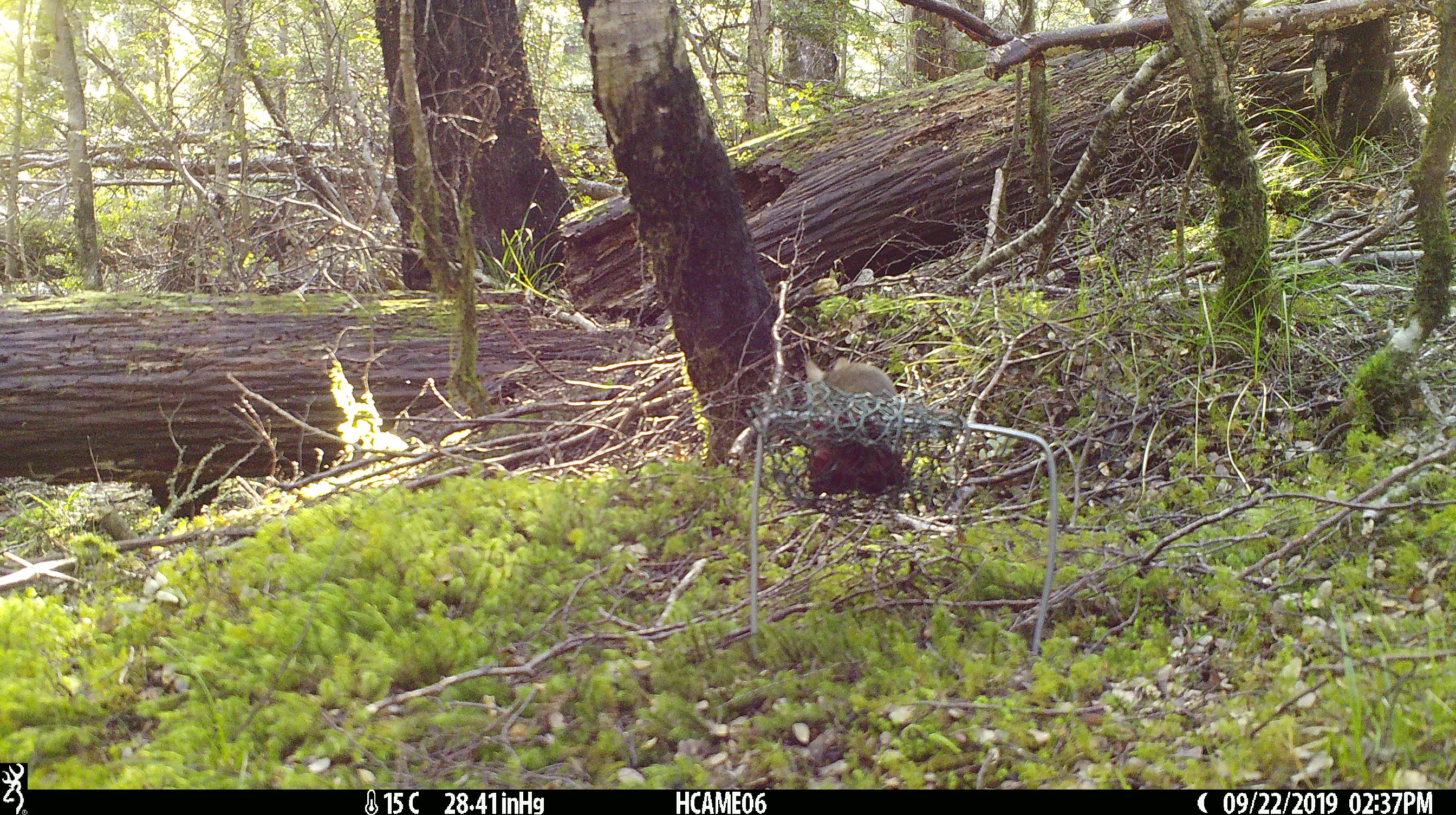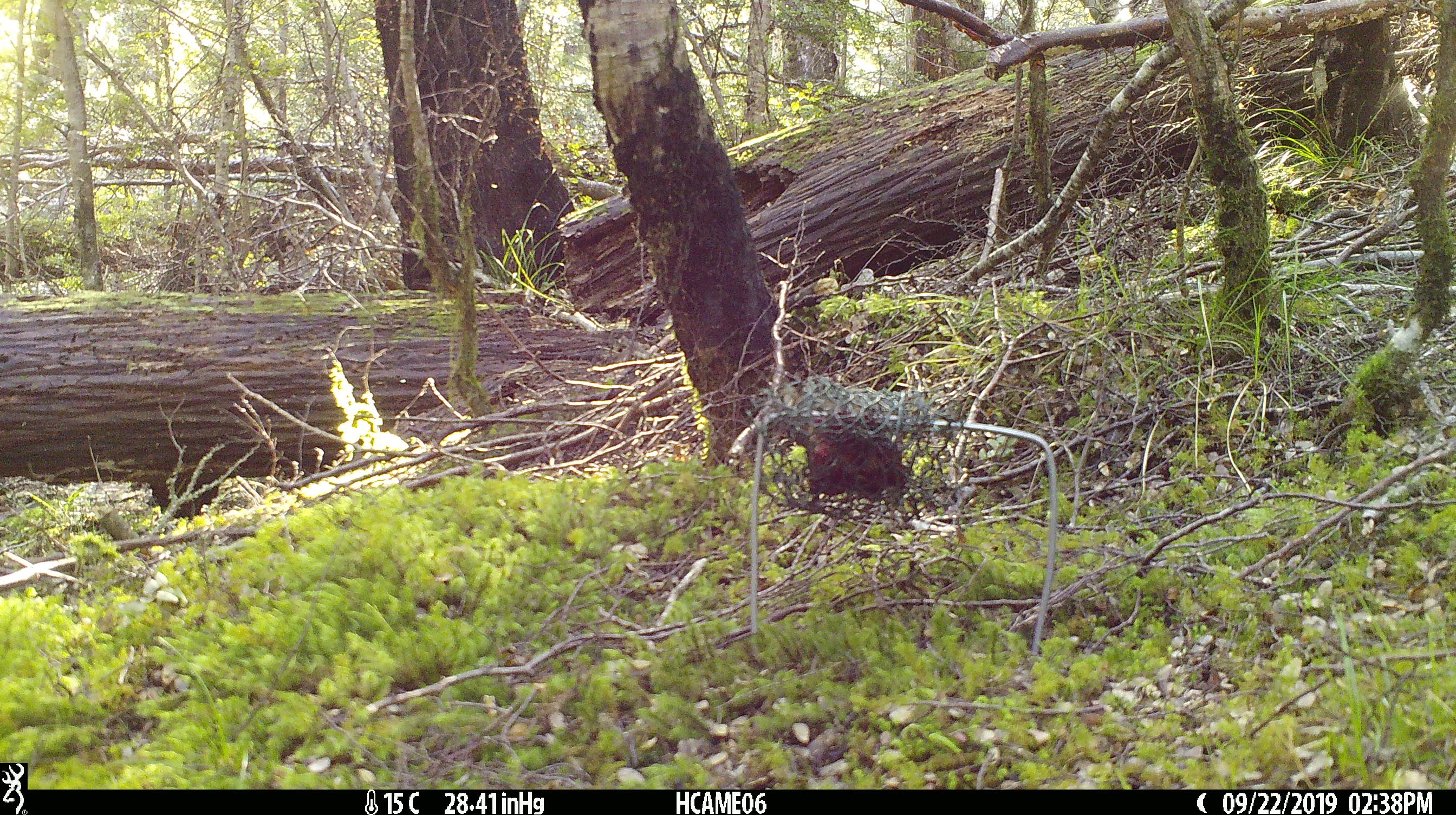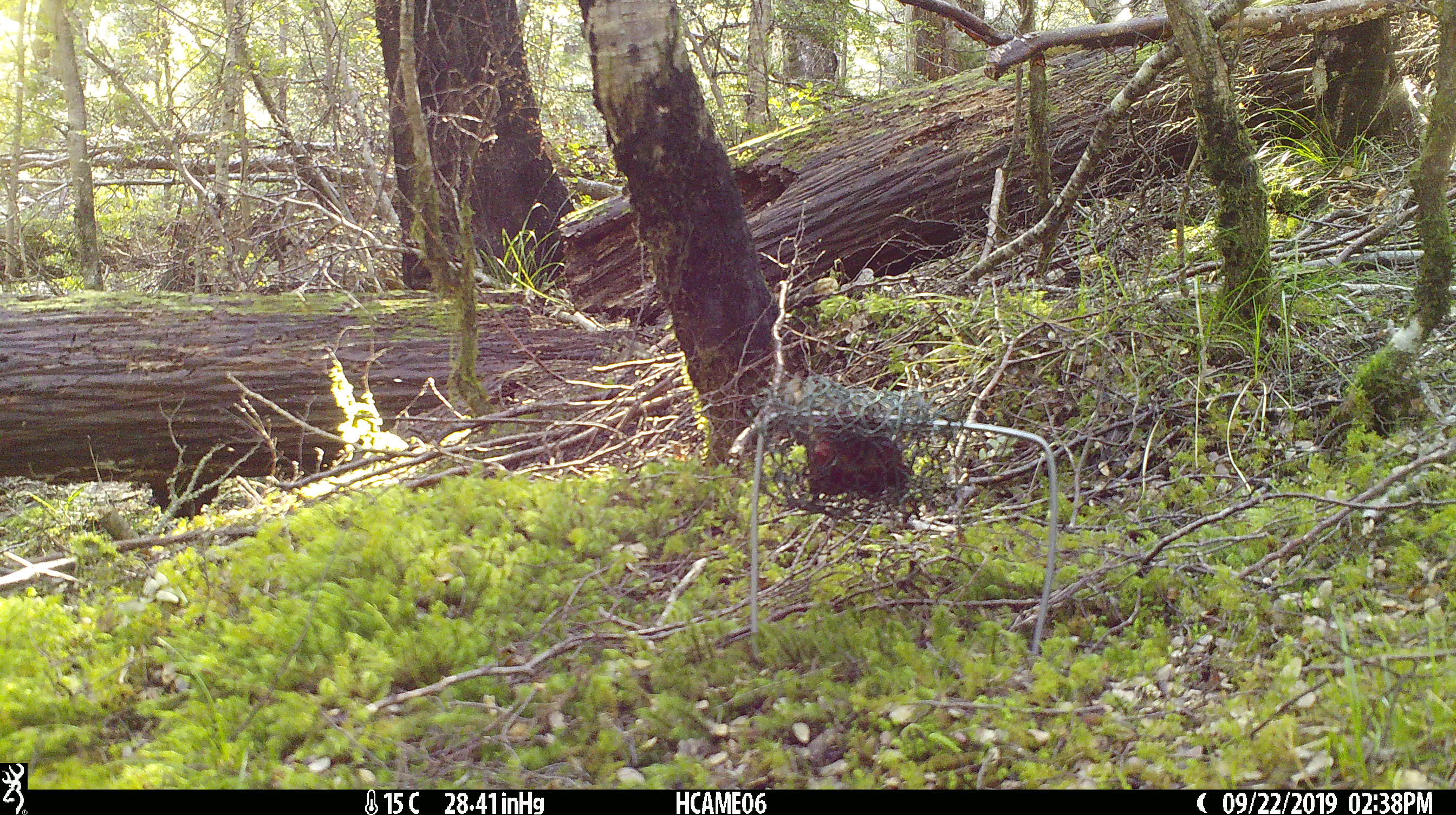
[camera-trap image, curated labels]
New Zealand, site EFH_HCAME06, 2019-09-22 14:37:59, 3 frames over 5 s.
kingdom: Animalia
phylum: Chordata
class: Mammalia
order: Rodentia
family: Muridae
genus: Mus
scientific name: Mus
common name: mouse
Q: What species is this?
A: Mouse (Mus).